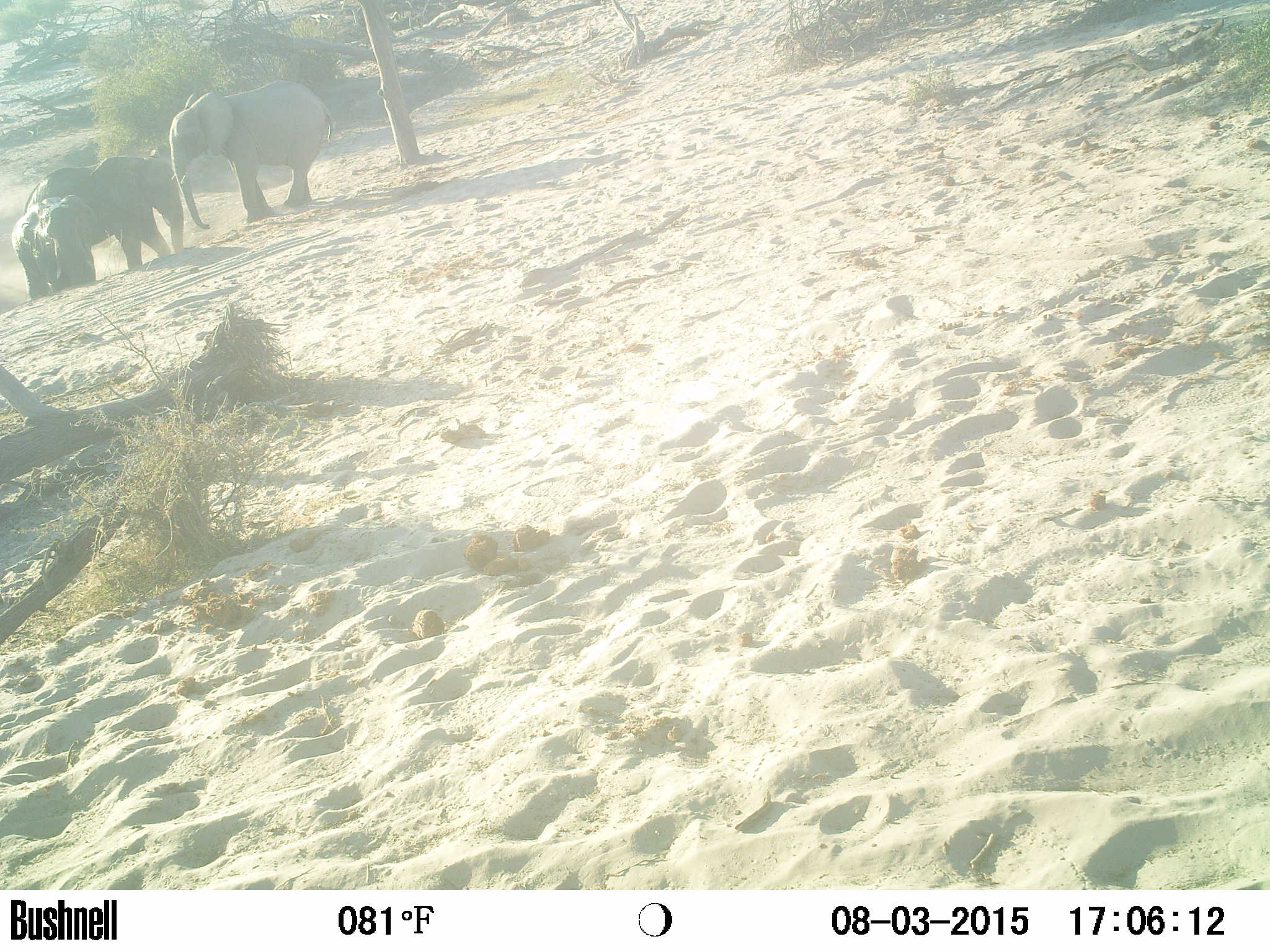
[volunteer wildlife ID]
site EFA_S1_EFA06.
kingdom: Animalia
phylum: Chordata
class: Mammalia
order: Proboscidea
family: Elephantidae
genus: Loxodonta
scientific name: Loxodonta africana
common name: african bush elephant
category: elephant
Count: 3.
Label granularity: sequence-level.